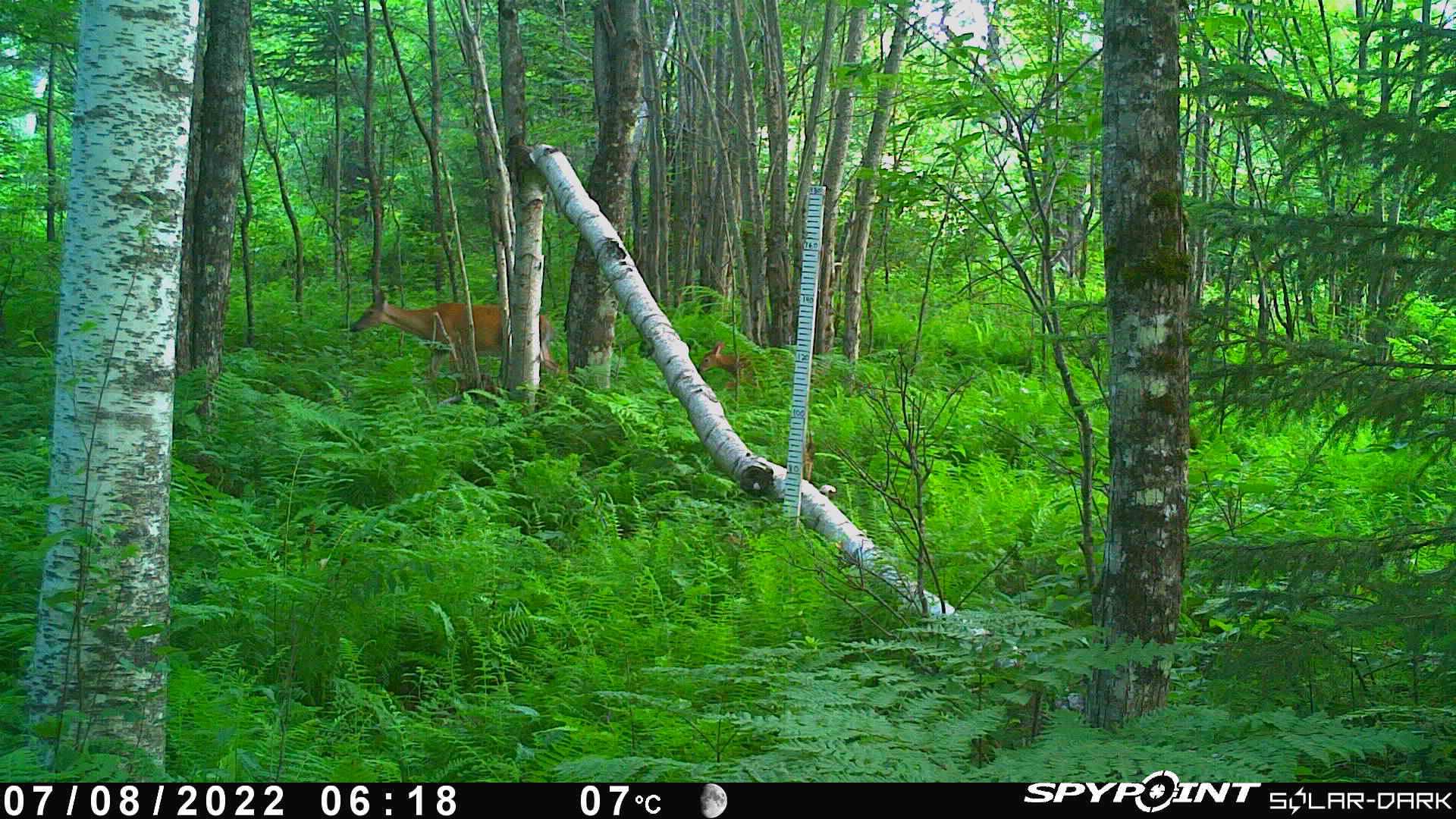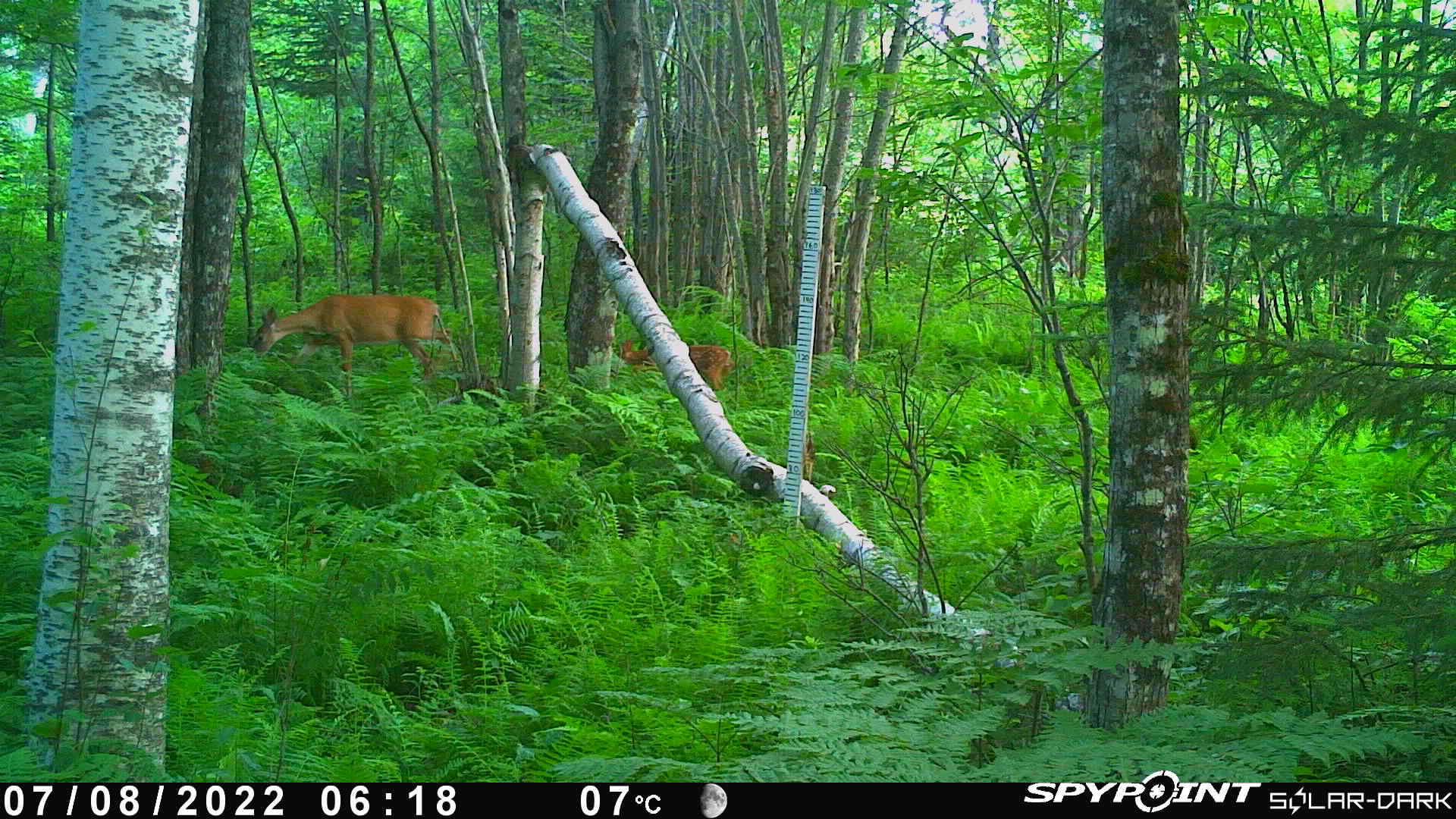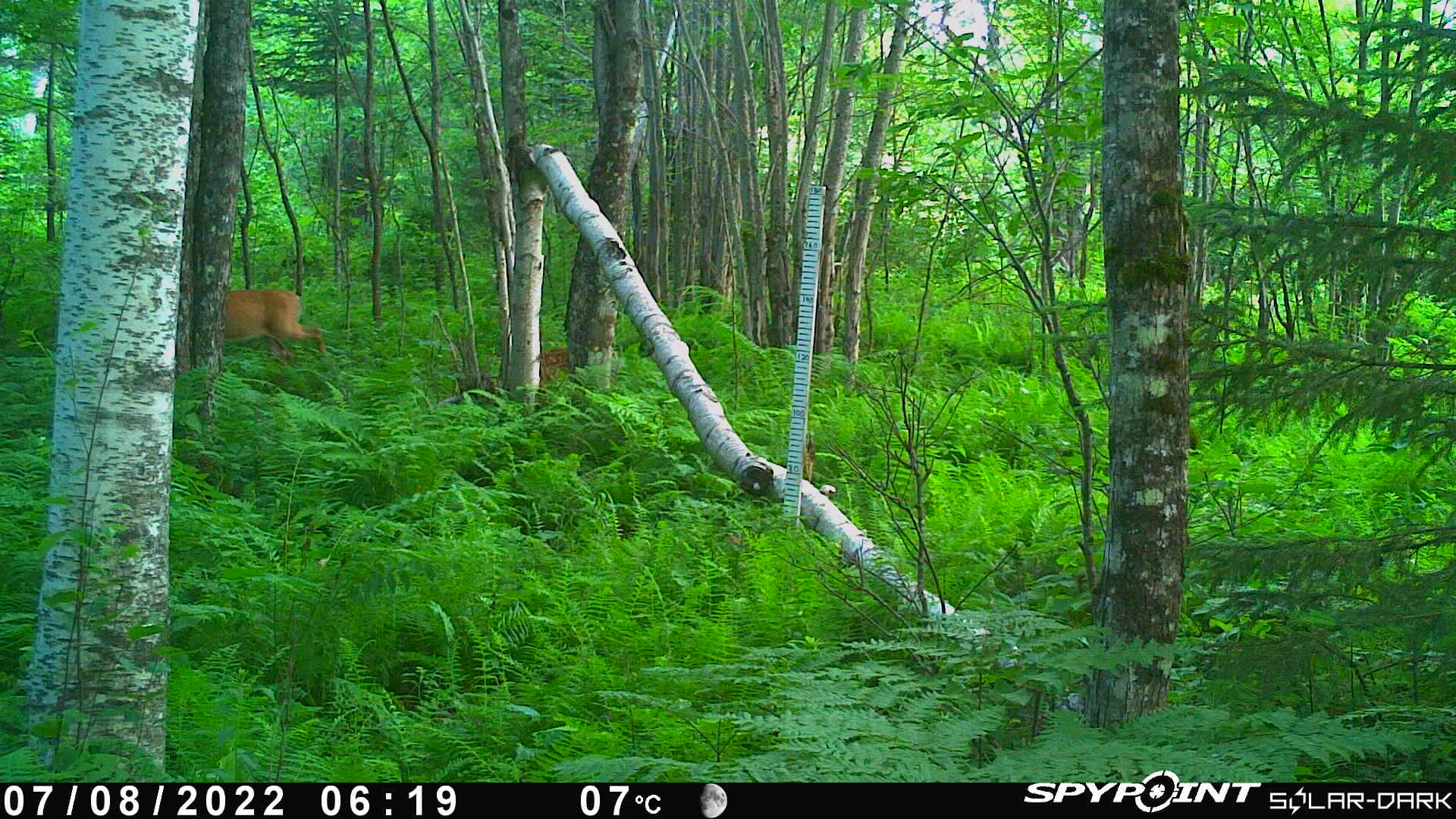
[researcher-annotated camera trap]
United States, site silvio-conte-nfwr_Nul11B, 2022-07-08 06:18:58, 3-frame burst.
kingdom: Animalia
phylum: Chordata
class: Mammalia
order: Artiodactyla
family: Cervidae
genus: Odocoileus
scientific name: Odocoileus virginianus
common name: white-tailed deer